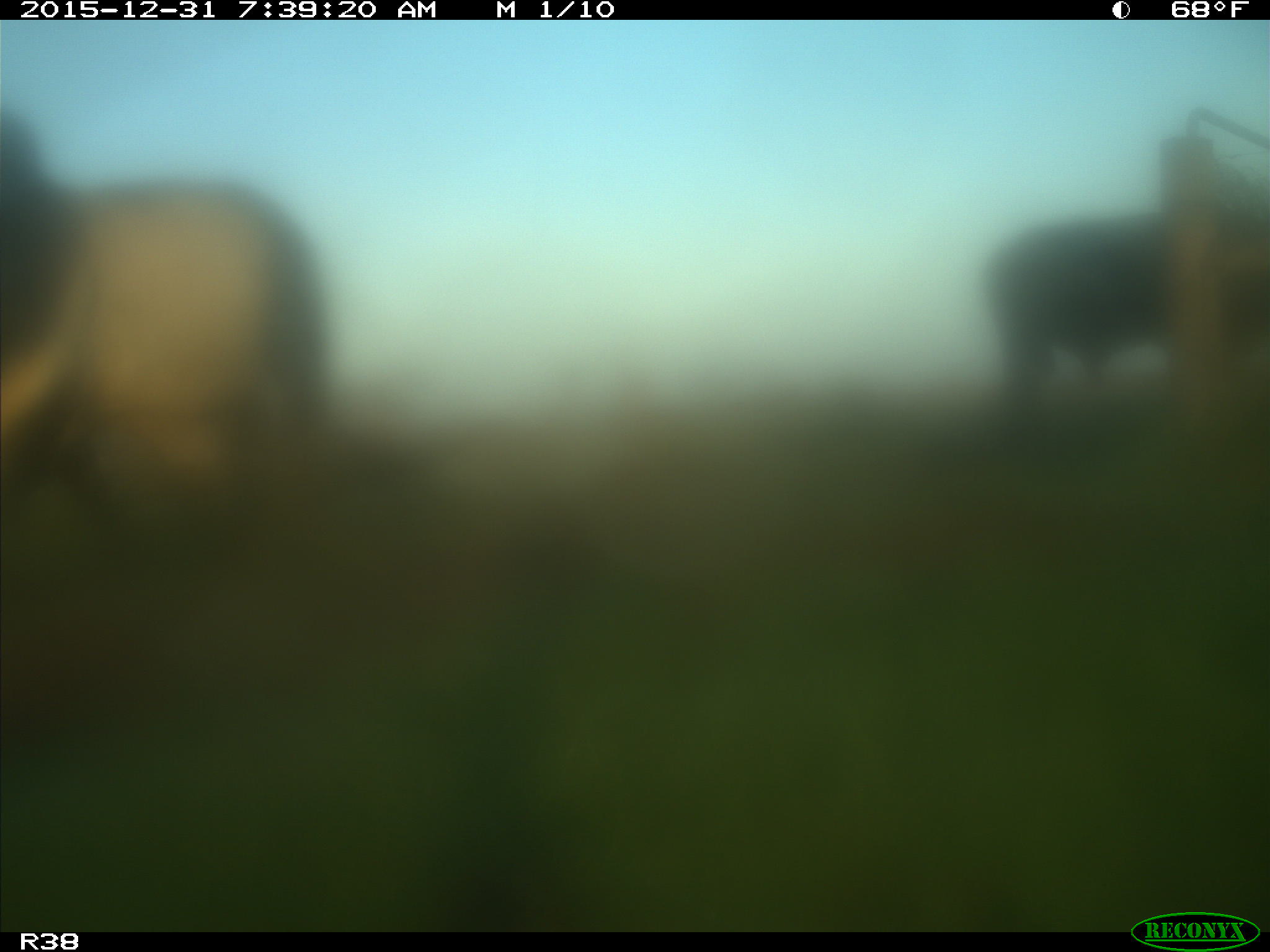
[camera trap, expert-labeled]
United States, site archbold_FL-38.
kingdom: Animalia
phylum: Chordata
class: Mammalia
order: Artiodactyla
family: Bovidae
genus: Bos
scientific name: Bos taurus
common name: domestic cow